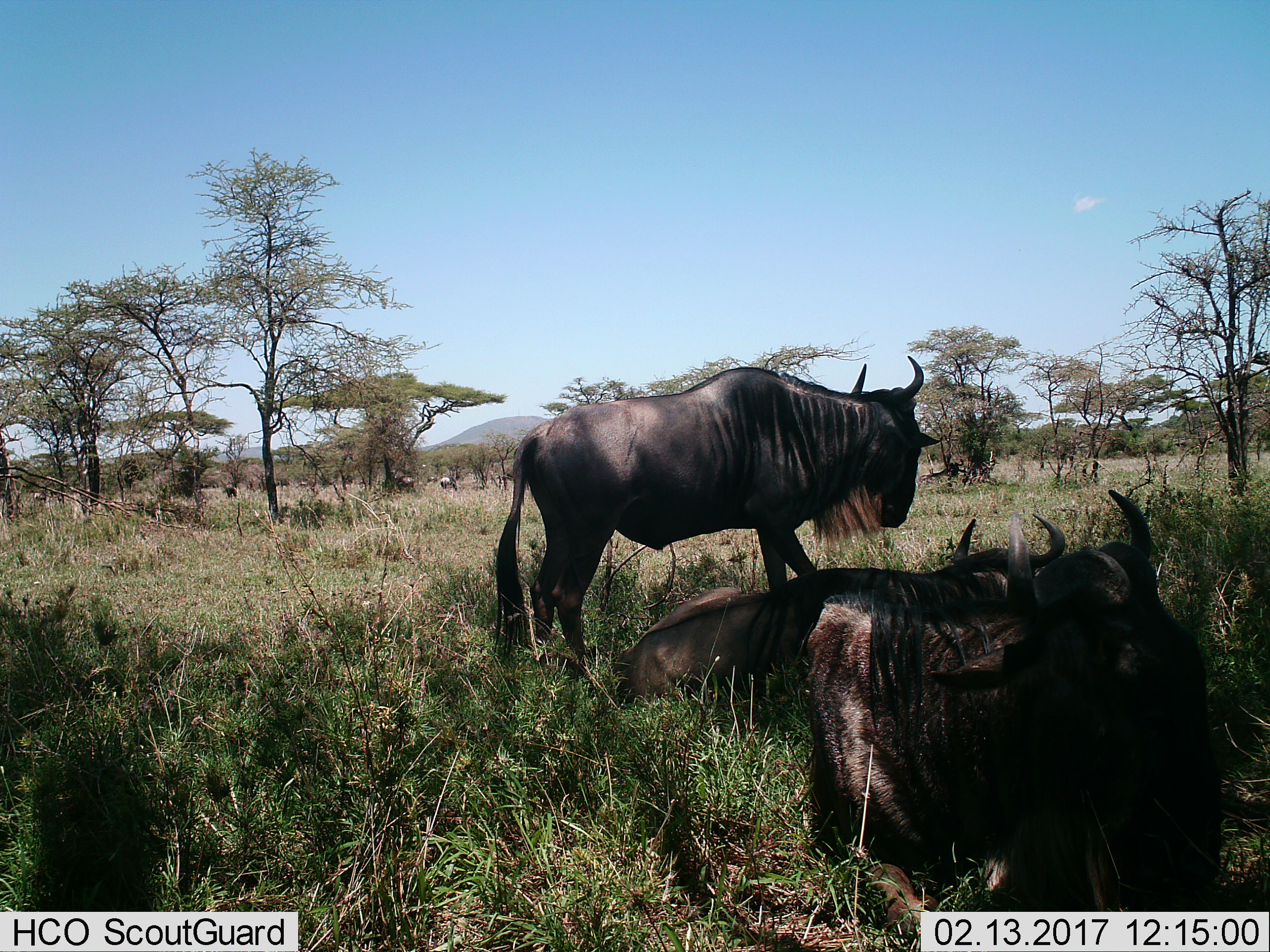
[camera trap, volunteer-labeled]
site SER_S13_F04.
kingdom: Animalia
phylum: Chordata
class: Mammalia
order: Artiodactyla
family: Bovidae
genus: Connochaetes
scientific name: Connochaetes taurinus taurinus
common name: blue wildebeest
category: wildebeestblue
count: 9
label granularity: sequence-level